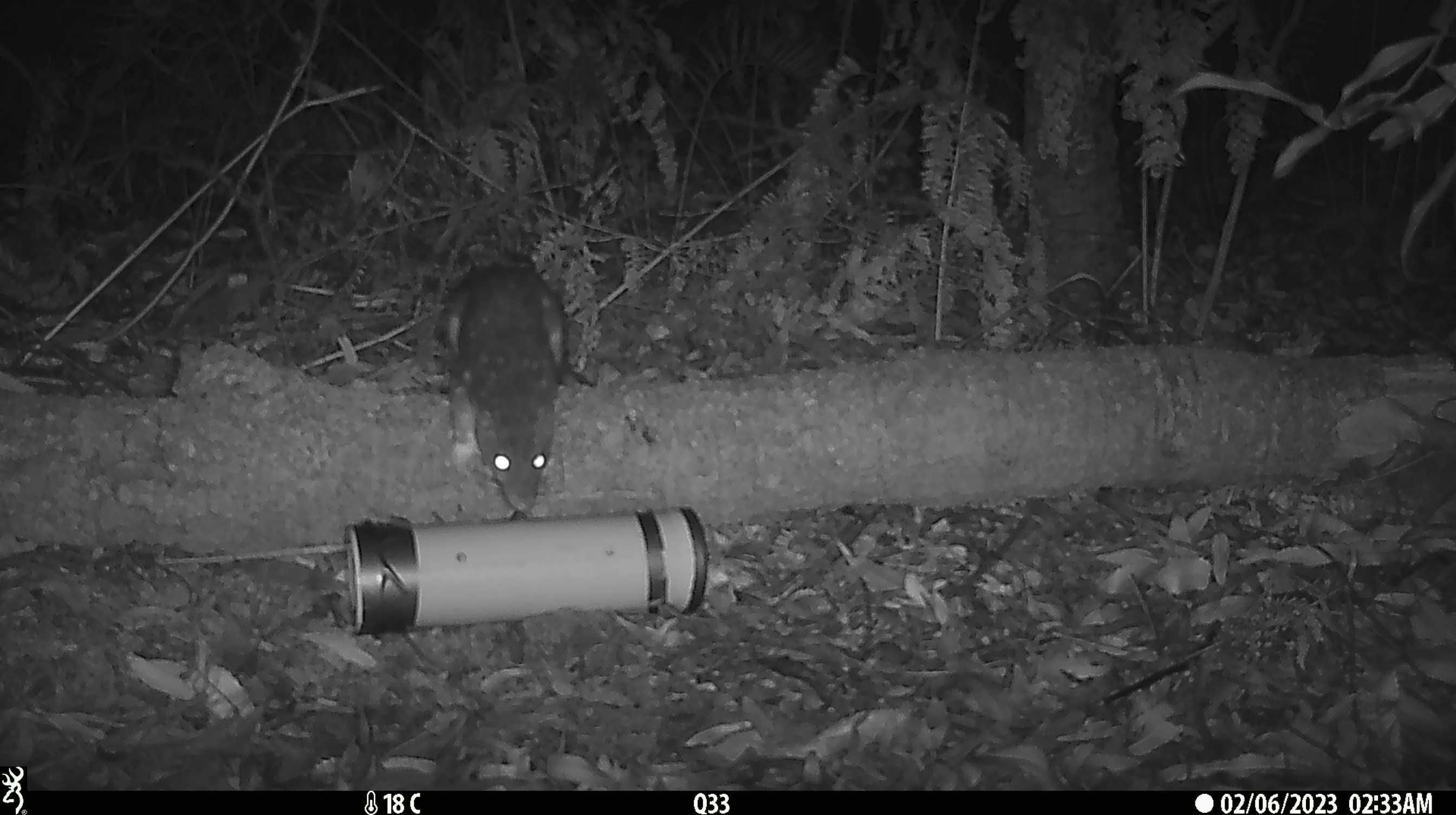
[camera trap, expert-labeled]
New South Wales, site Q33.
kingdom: Animalia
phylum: Chordata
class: Mammalia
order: Dasyuromorphia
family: Dasyuridae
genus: Dasyurus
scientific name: Dasyurus maculatus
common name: spotted-tailed quoll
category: quoll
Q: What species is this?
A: Quoll (spotted-tailed quoll) (Dasyurus maculatus).